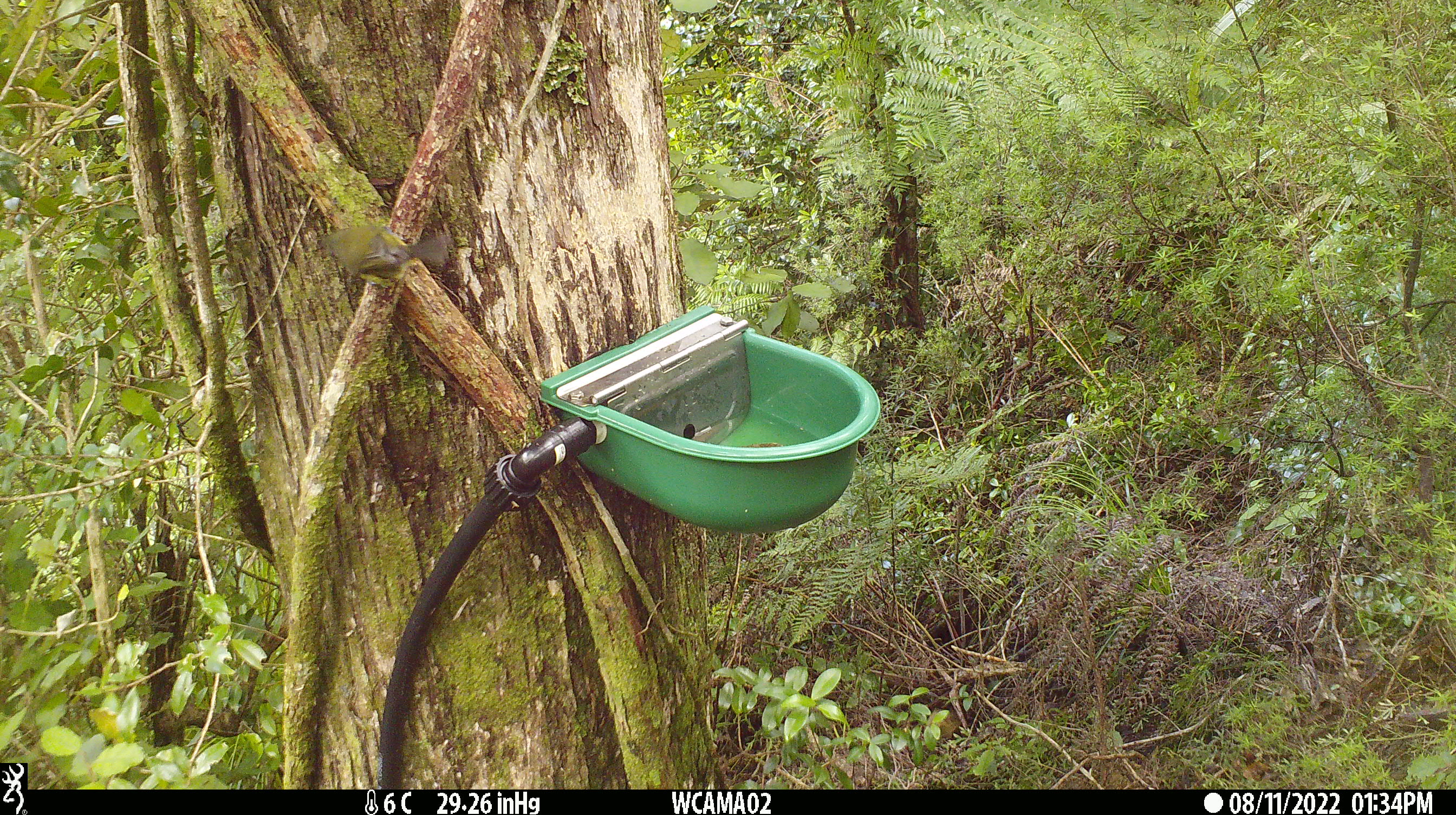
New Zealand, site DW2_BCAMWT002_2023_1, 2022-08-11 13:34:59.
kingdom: Animalia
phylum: Chordata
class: Aves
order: Passeriformes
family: Meliphagidae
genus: Anthornis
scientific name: Anthornis melanura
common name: new zealand bellbird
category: bellbird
Bellbird (new zealand bellbird) (Anthornis melanura).